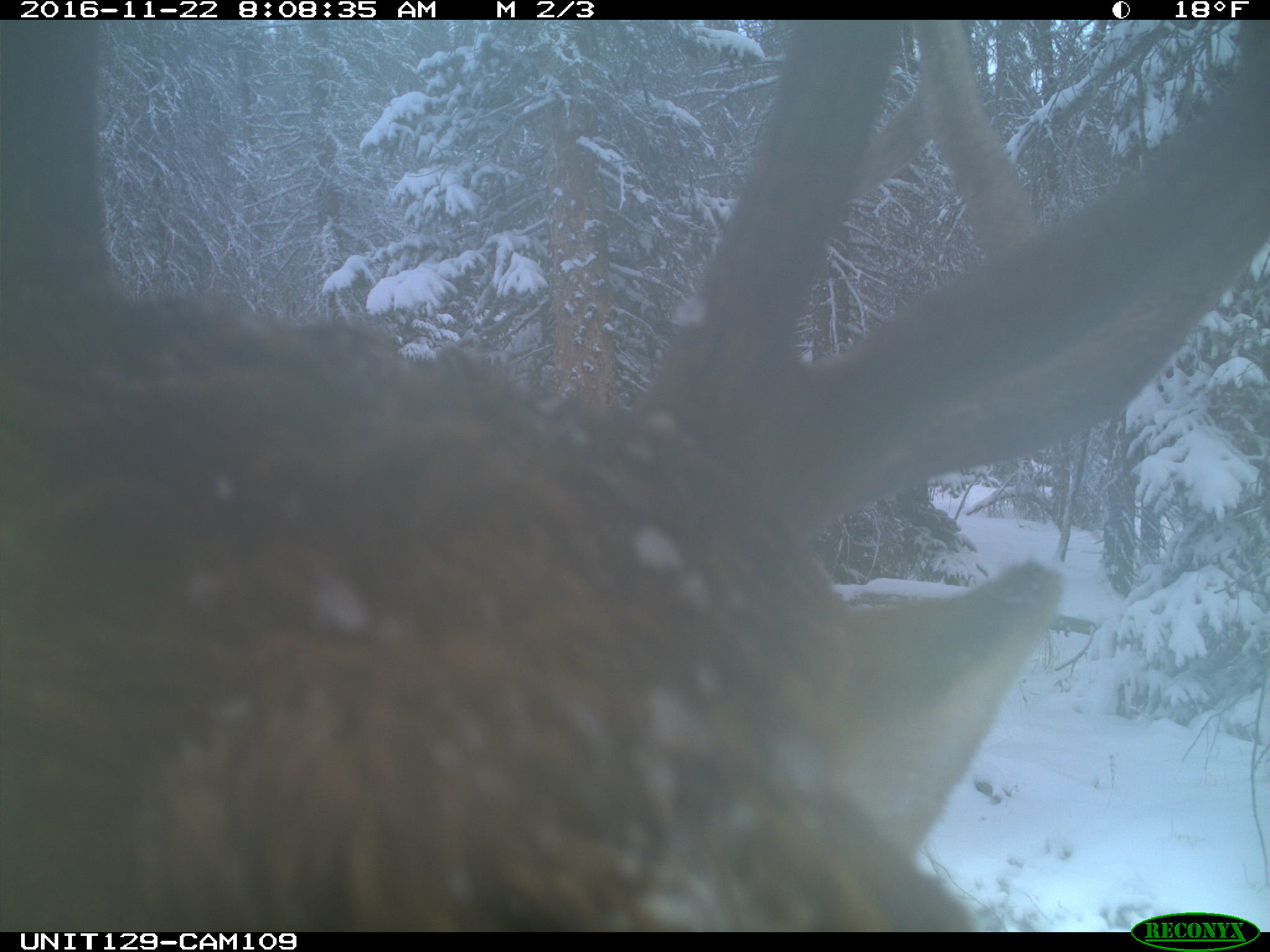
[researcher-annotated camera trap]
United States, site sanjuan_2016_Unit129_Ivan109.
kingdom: Animalia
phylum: Chordata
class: Mammalia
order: Artiodactyla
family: Cervidae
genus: Cervus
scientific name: Cervus elaphus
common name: red deer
Cervus elaphus (red deer).